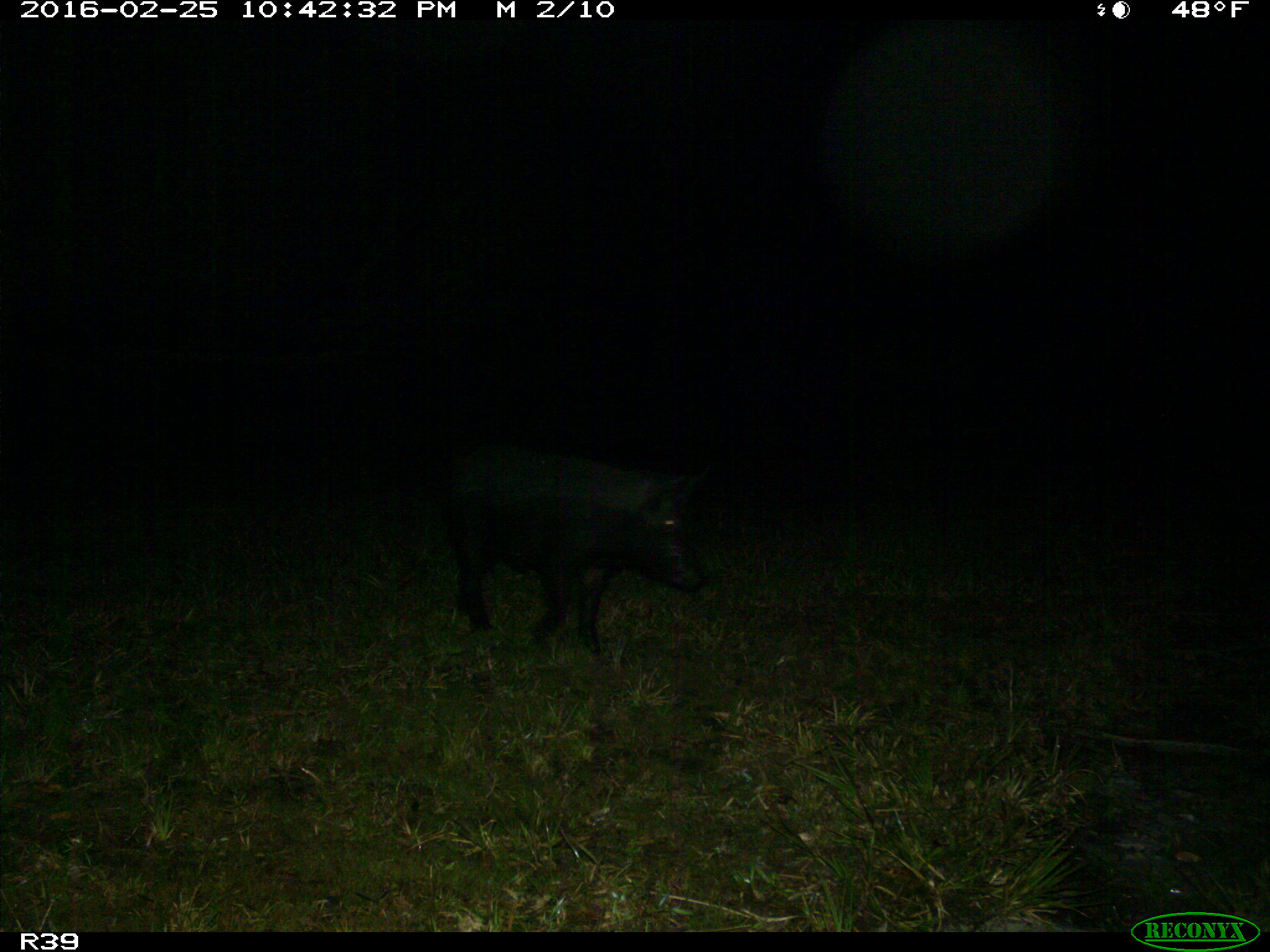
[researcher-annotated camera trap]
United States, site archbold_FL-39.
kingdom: Animalia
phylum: Chordata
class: Mammalia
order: Artiodactyla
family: Suidae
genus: Sus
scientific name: Sus scrofa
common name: wild boar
Sus scrofa (wild boar).